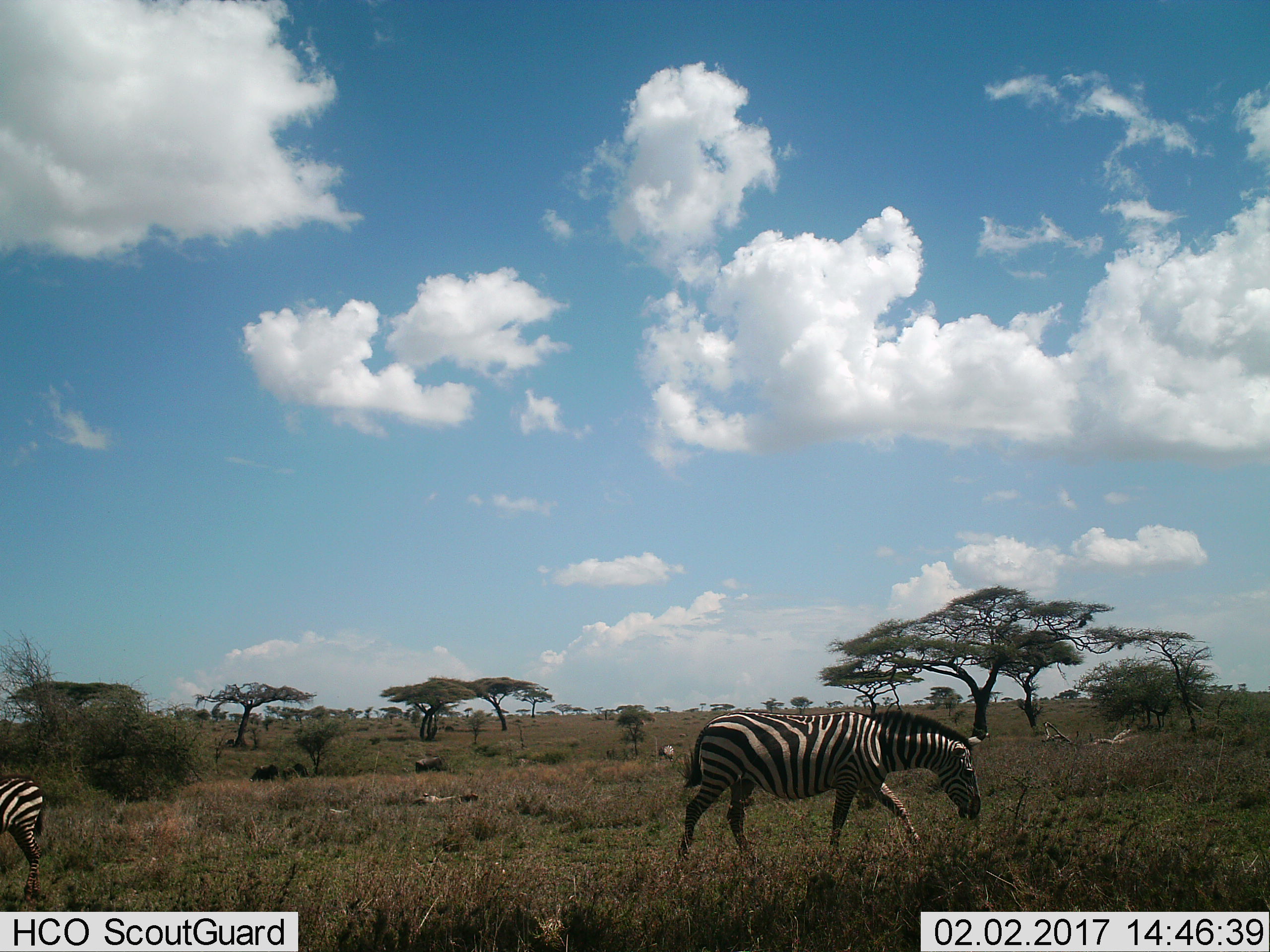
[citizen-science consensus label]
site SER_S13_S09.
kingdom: Animalia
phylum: Chordata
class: Mammalia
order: Perissodactyla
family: Equidae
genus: Equus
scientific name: Equus quagga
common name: plains zebra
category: zebraplains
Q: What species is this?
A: Zebraplains (plains zebra) (Equus quagga).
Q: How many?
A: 2.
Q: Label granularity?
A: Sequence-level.